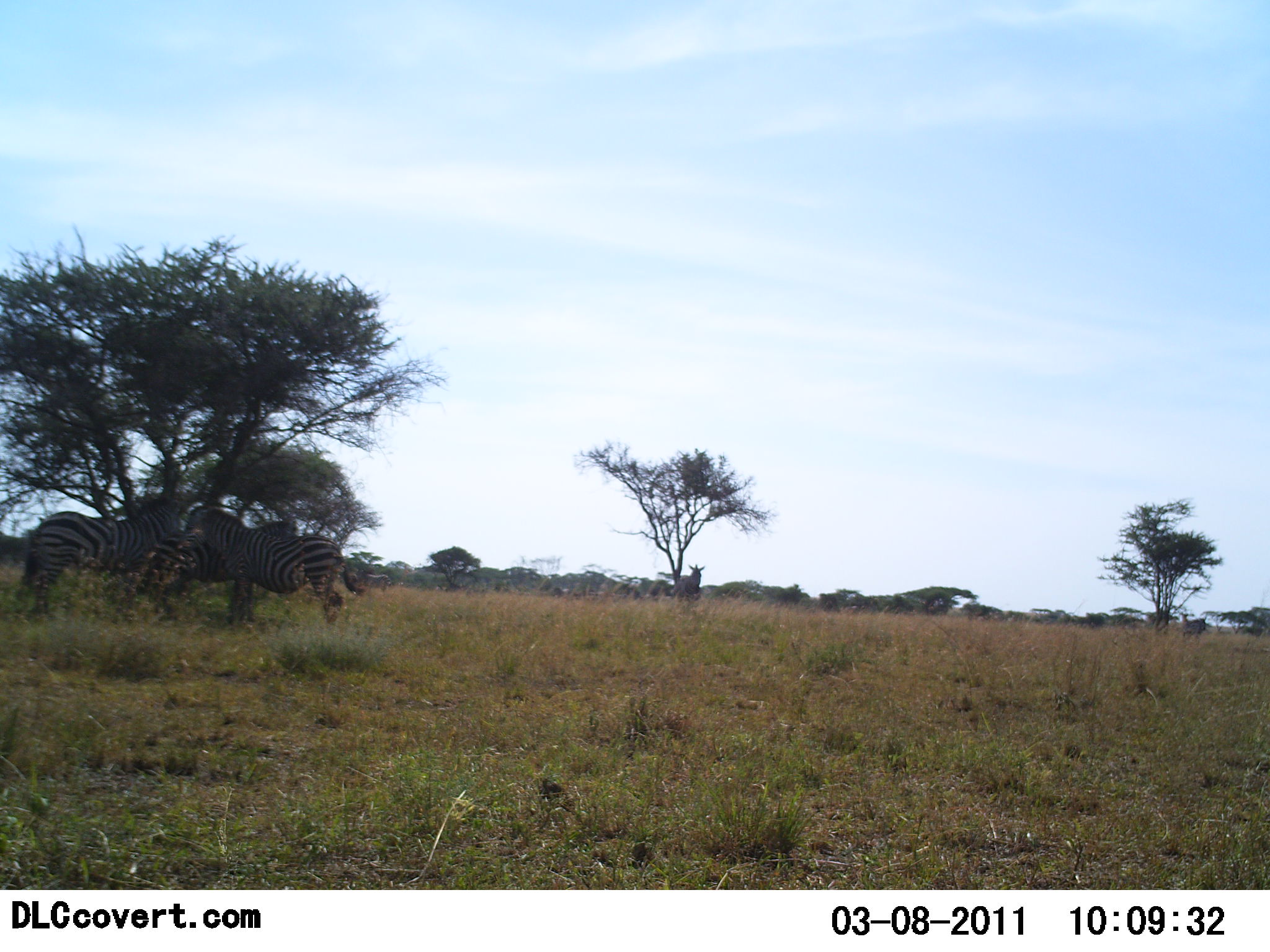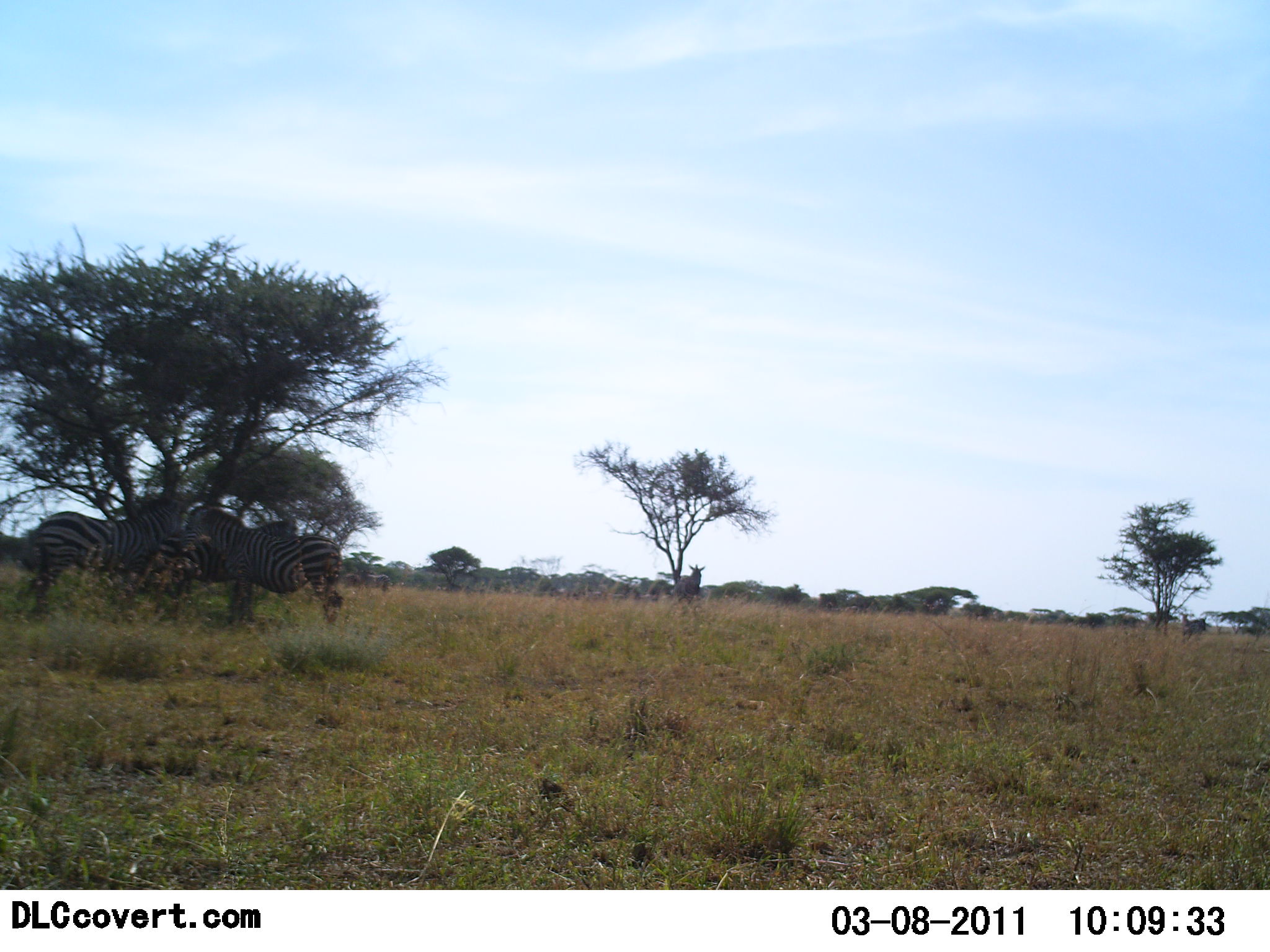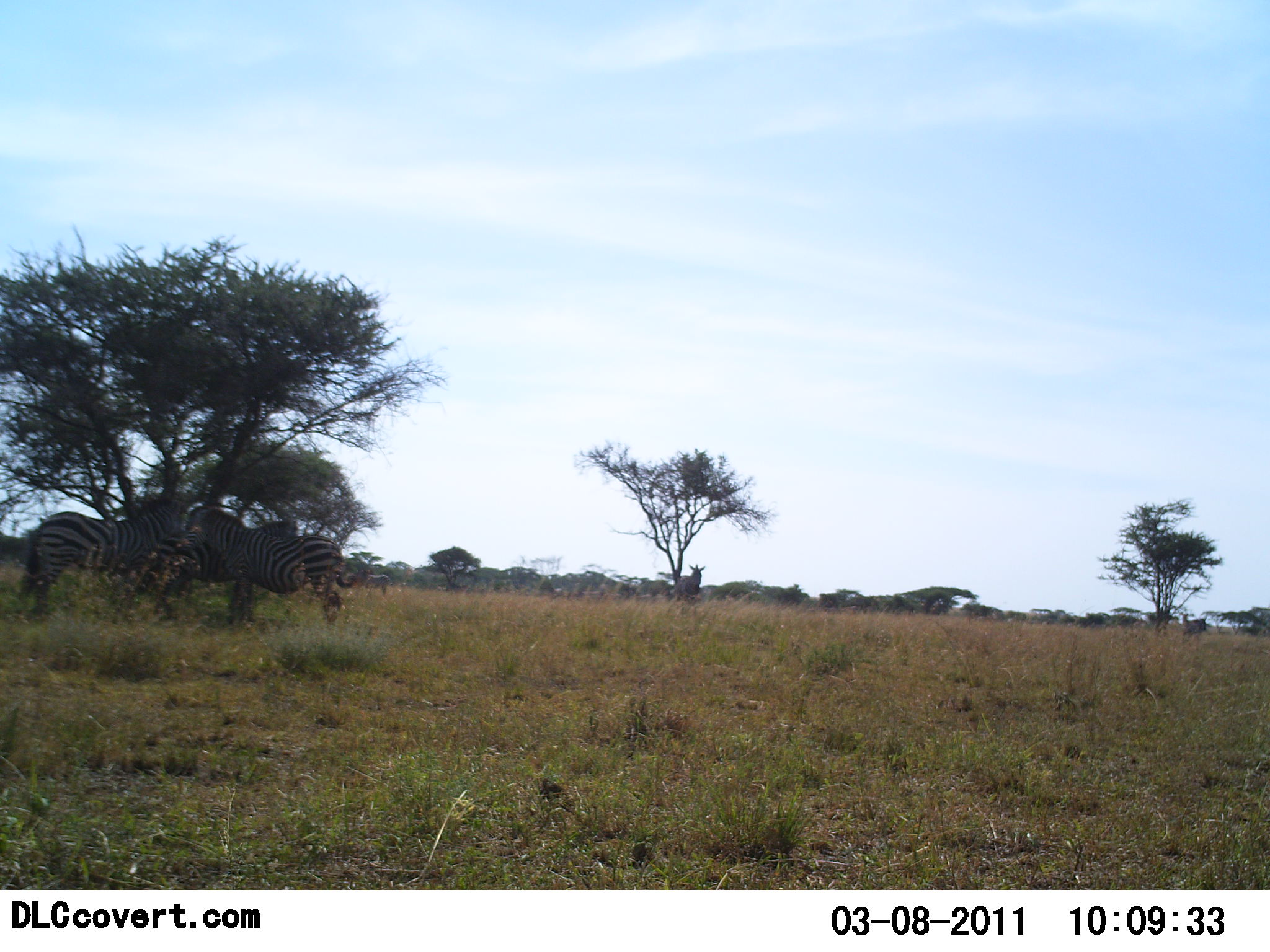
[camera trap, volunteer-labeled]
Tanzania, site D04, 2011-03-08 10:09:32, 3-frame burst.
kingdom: Animalia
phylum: Chordata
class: Mammalia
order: Perissodactyla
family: Equidae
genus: Equus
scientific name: Equus quagga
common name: plains zebra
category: zebra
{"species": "zebra (plains zebra) (Equus quagga)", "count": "2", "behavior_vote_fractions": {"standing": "75%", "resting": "8%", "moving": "0%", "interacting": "8%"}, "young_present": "0%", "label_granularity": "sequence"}